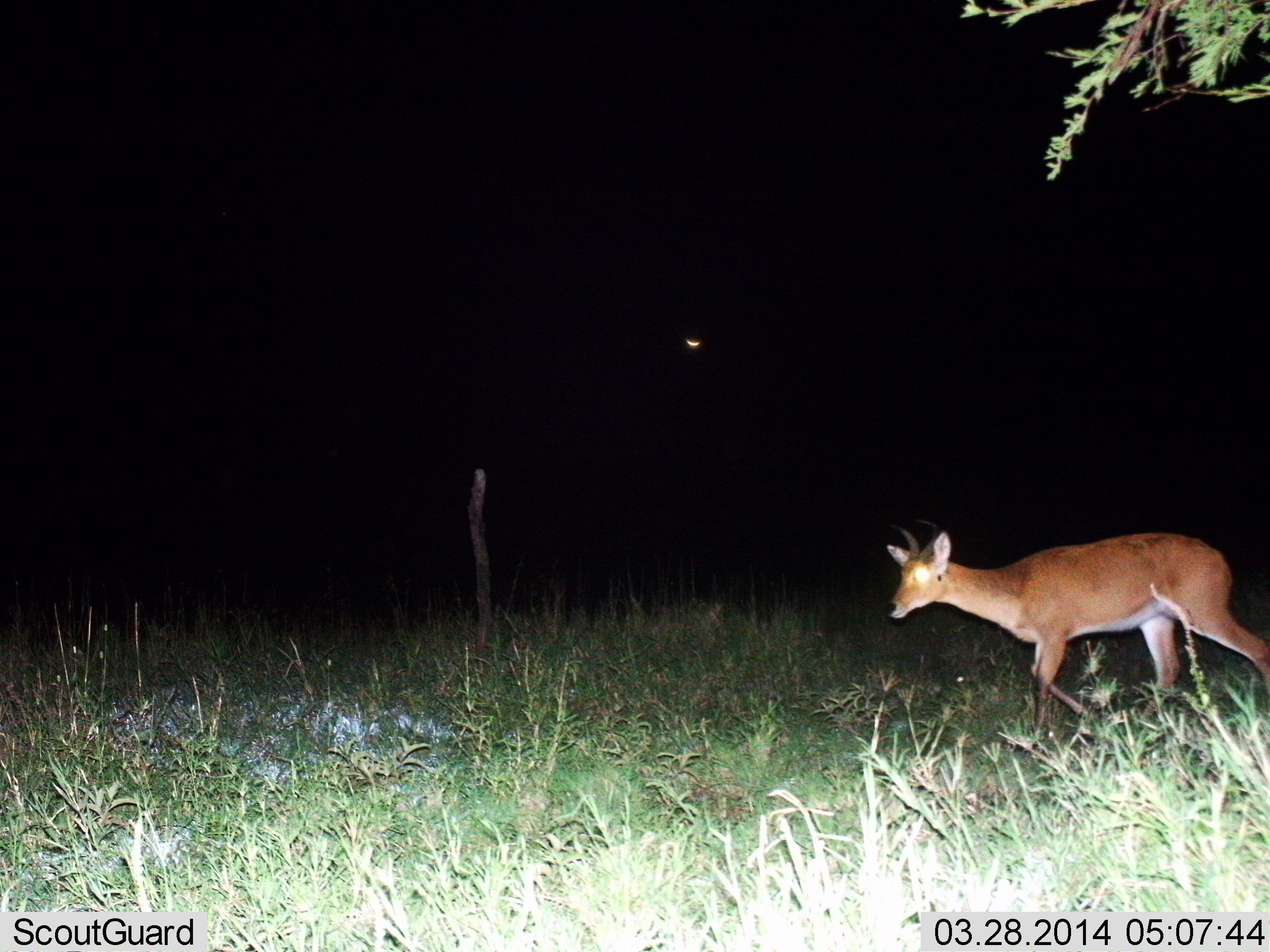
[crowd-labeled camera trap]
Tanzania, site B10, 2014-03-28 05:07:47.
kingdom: Animalia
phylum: Chordata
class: Mammalia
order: Artiodactyla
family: Bovidae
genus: Redunca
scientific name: Redunca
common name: reedbuck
Reedbuck (Redunca), count 1. Behavior (volunteer vote fractions): standing 10%, resting 0%, moving 100%, interacting 0%. Young present (vote fraction): 0%. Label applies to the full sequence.